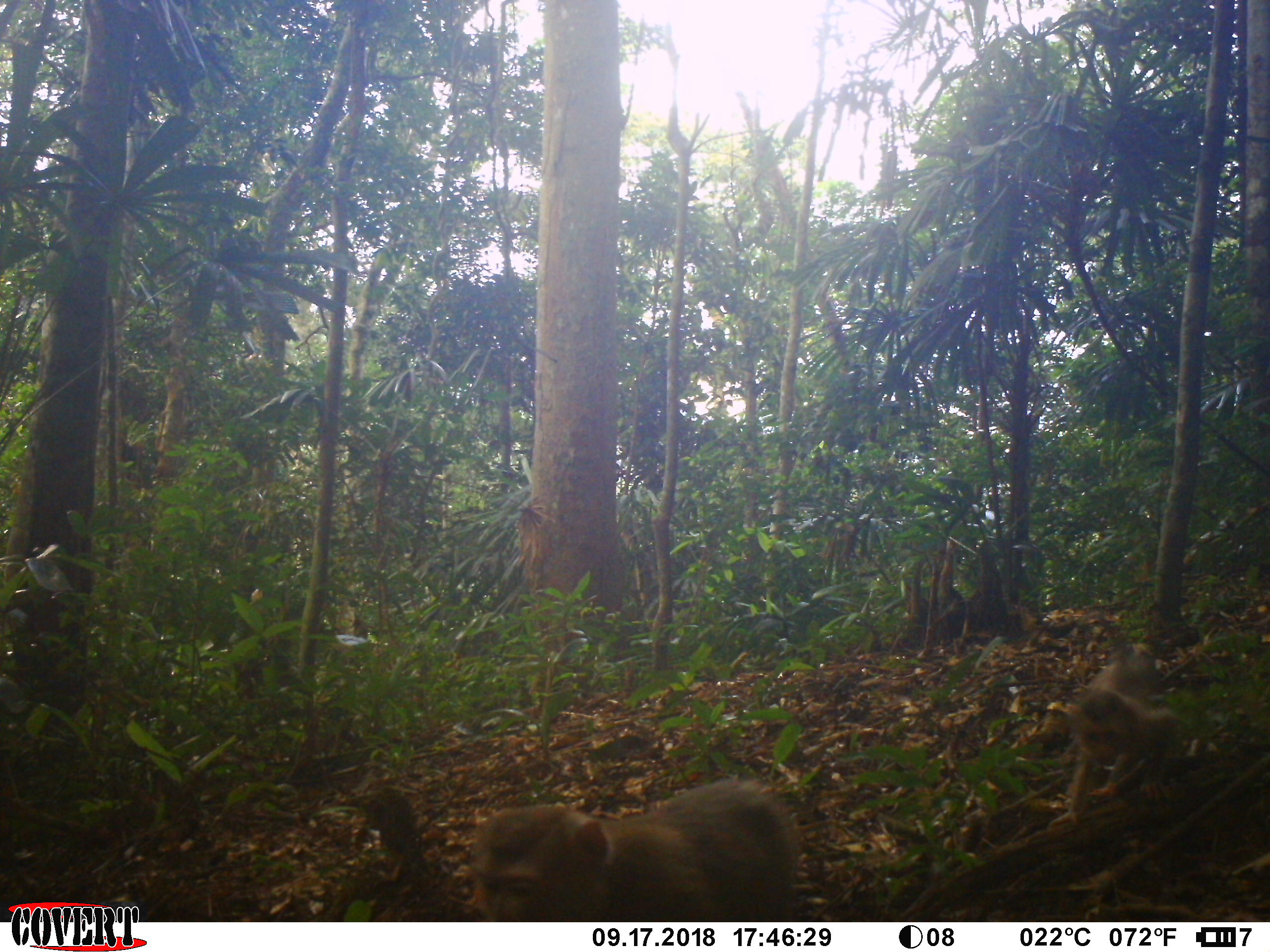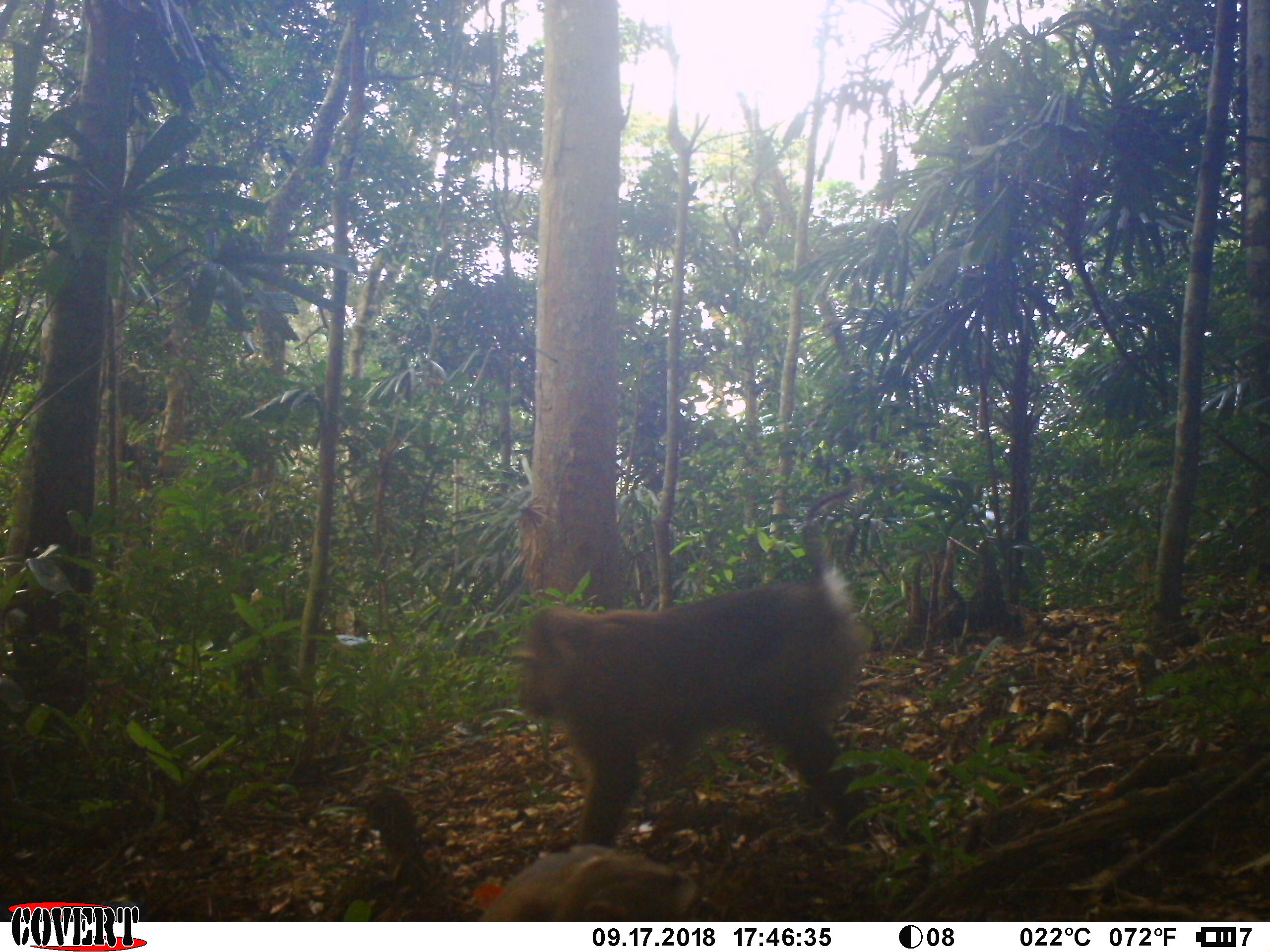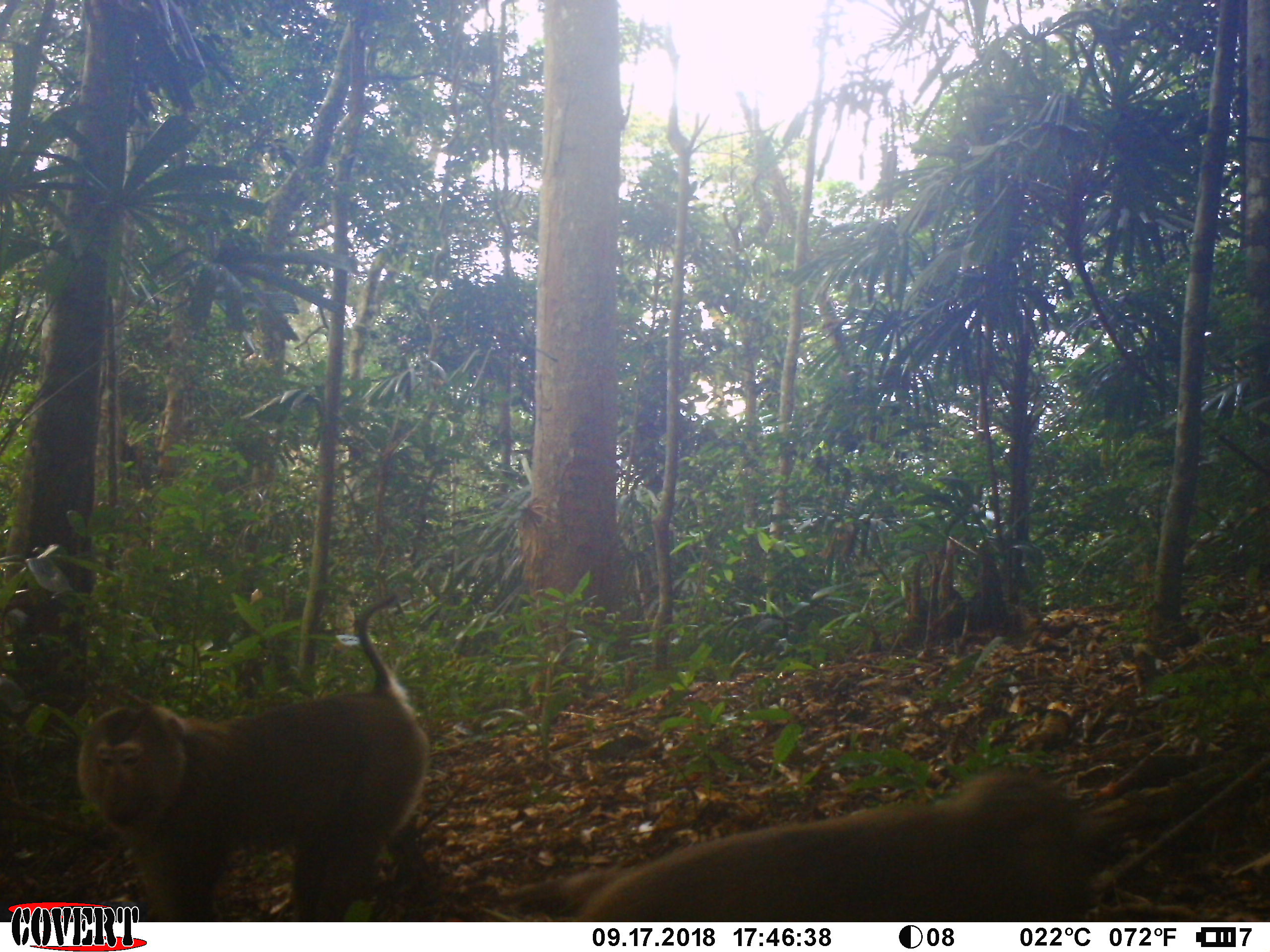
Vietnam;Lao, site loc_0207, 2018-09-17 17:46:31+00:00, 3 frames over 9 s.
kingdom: Animalia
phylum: Chordata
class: Mammalia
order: Primates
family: Cercopithecidae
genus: Macaca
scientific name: Macaca nemestrina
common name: pig-tailed macaque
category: pig tailed macaque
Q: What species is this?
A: Pig tailed macaque (pig-tailed macaque) (Macaca nemestrina).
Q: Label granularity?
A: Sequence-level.